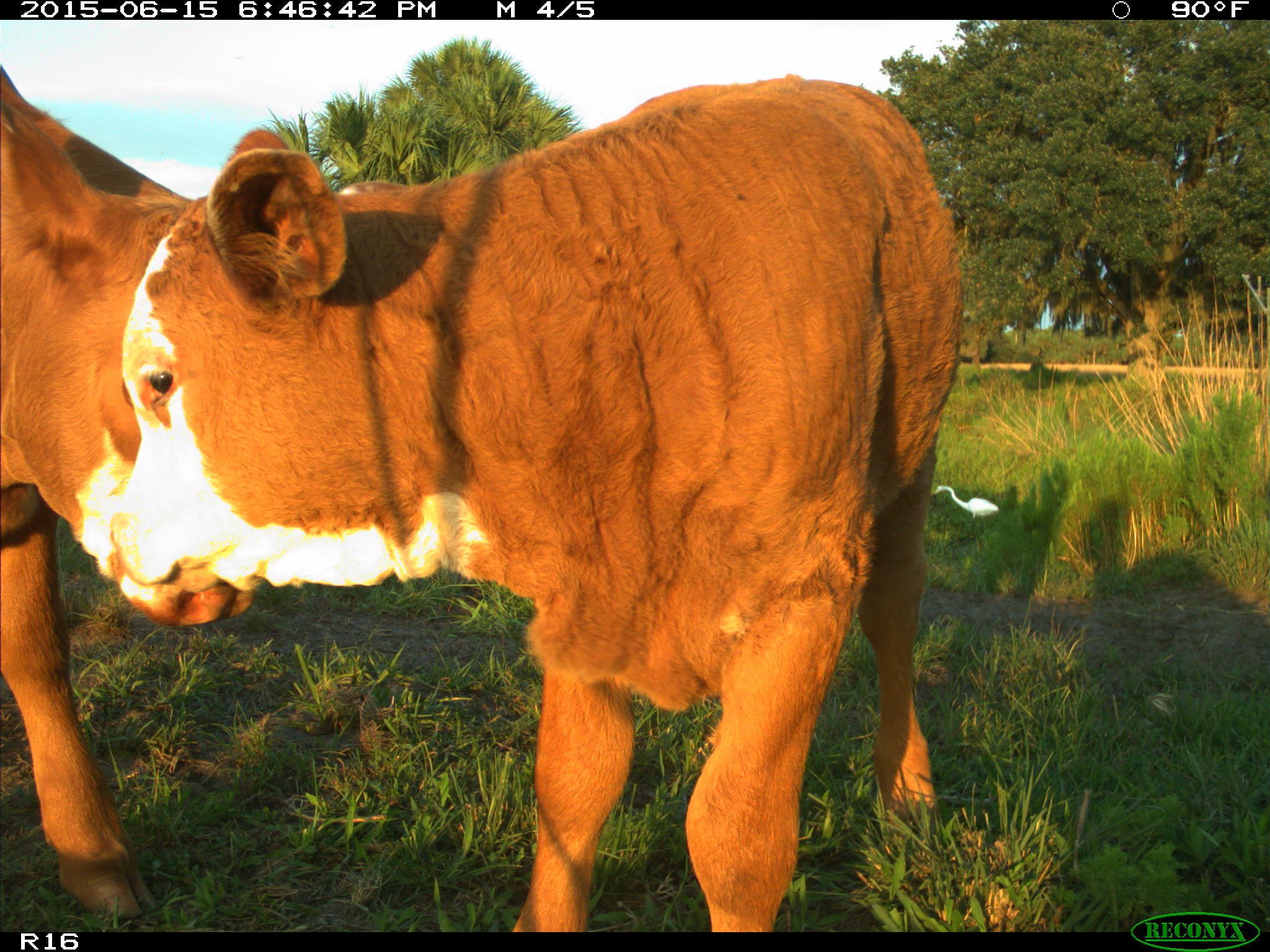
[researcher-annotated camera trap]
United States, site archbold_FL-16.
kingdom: Animalia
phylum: Chordata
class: Mammalia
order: Artiodactyla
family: Bovidae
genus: Bos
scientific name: Bos taurus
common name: domestic cow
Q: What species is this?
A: Bos taurus (domestic cow).